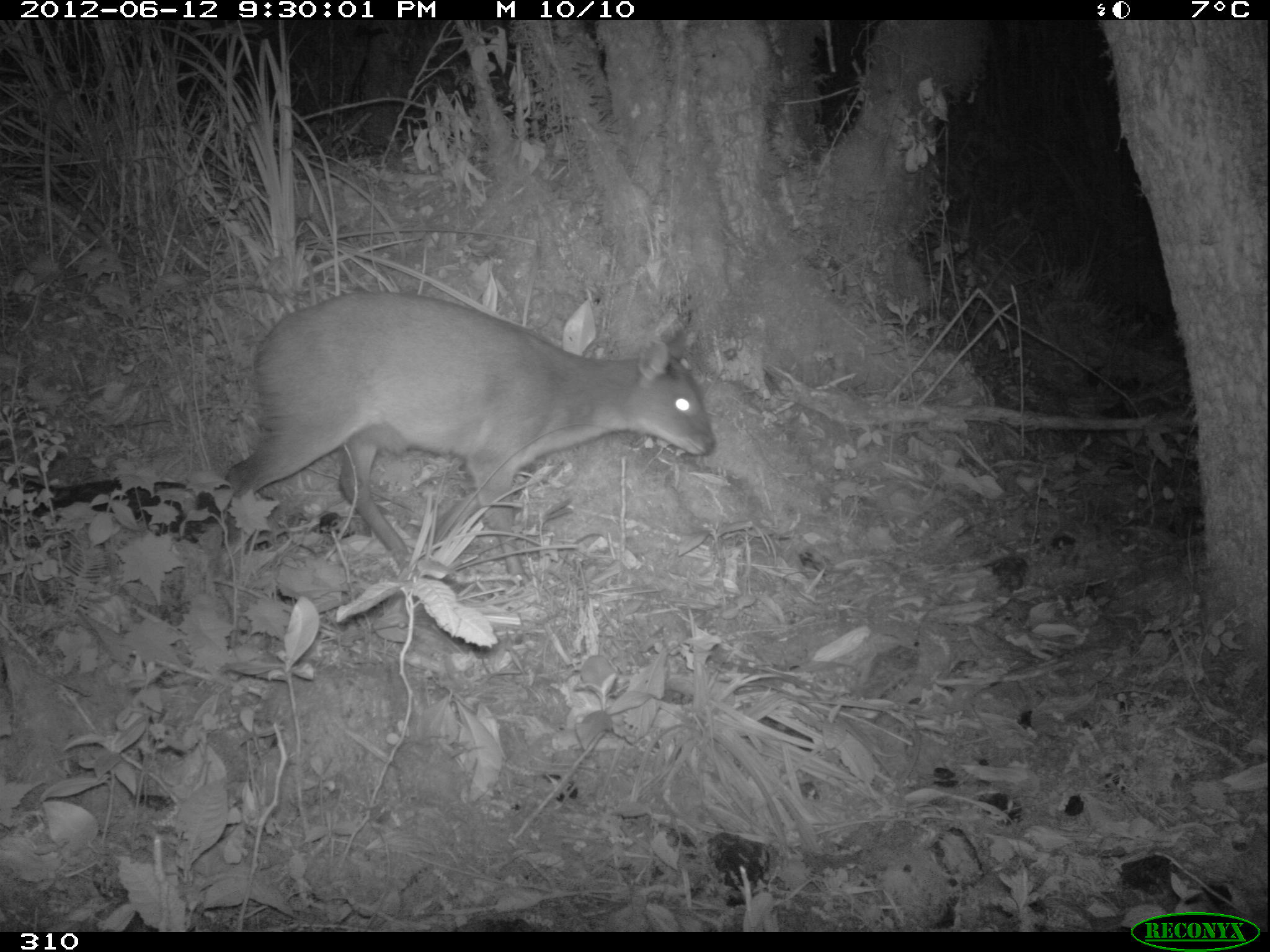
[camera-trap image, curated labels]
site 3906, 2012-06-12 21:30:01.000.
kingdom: Animalia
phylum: Chordata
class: Mammalia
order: Artiodactyla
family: Cervidae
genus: Mazama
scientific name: Mazama chunyi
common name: dwarf brocket